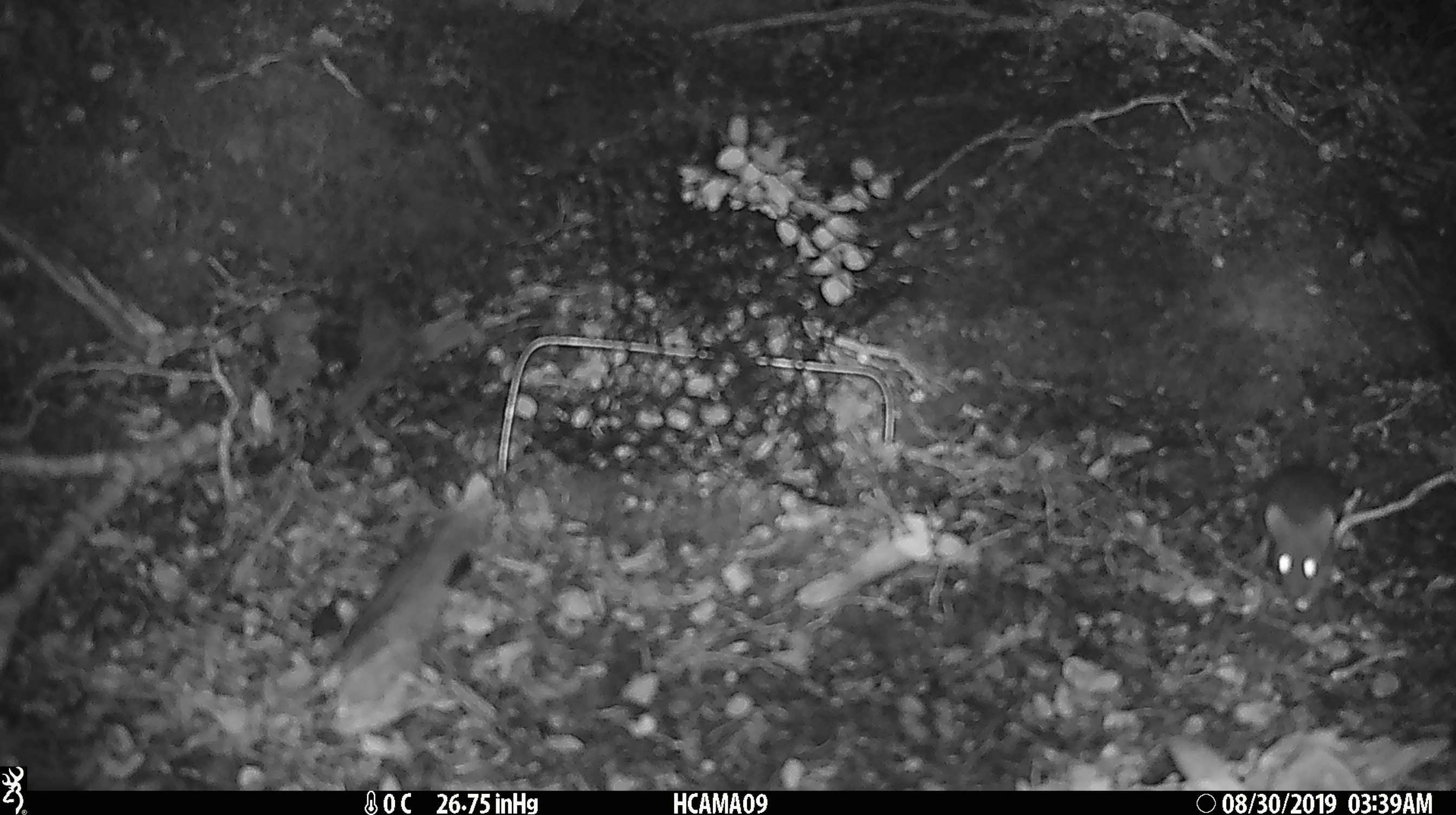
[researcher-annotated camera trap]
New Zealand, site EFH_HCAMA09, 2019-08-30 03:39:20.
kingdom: Animalia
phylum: Chordata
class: Mammalia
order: Rodentia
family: Muridae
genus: Mus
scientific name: Mus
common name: mouse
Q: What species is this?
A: Mouse (Mus).